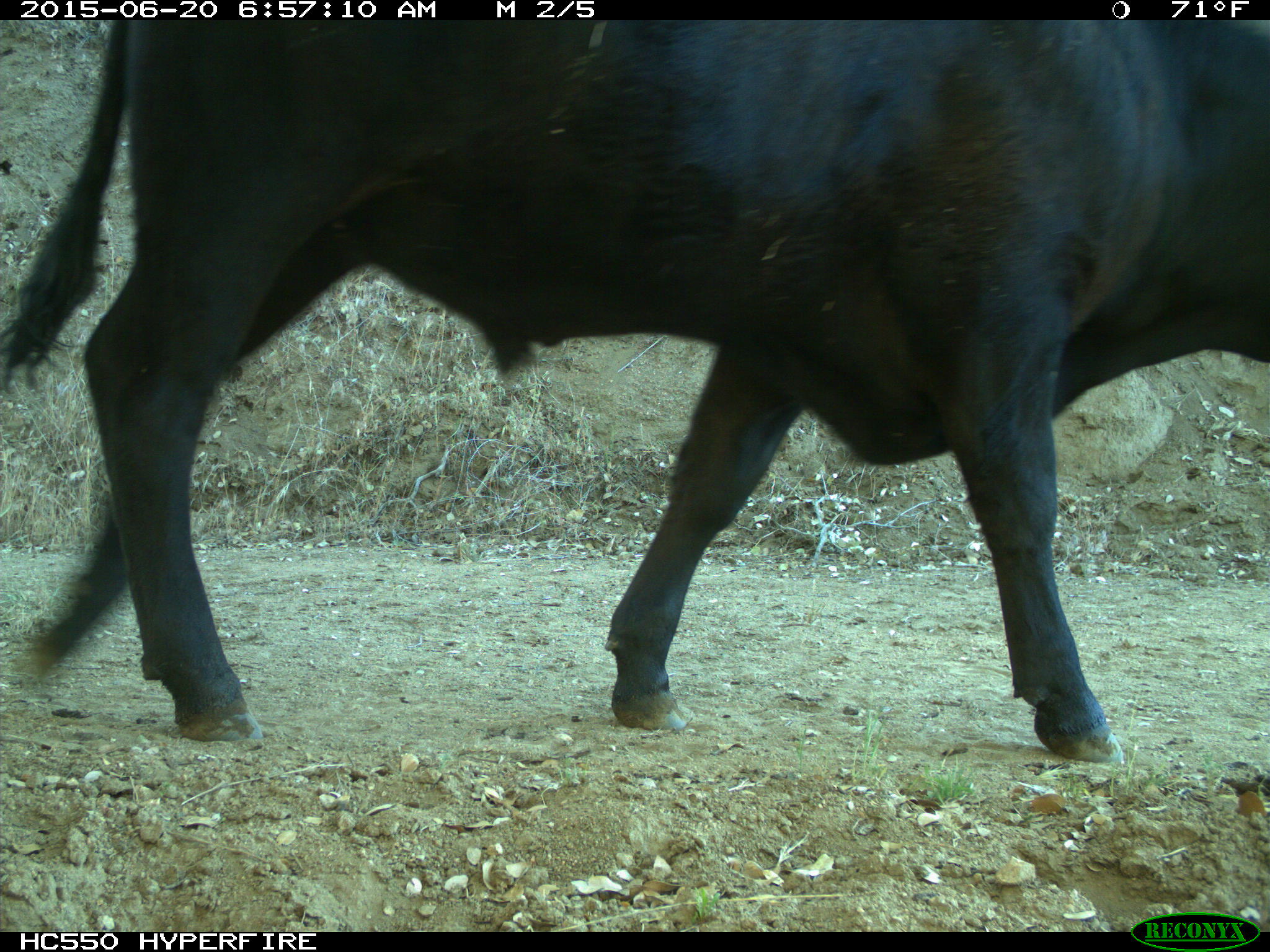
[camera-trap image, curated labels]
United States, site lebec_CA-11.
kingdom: Animalia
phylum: Chordata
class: Mammalia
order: Artiodactyla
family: Bovidae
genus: Bos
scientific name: Bos taurus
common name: domestic cow